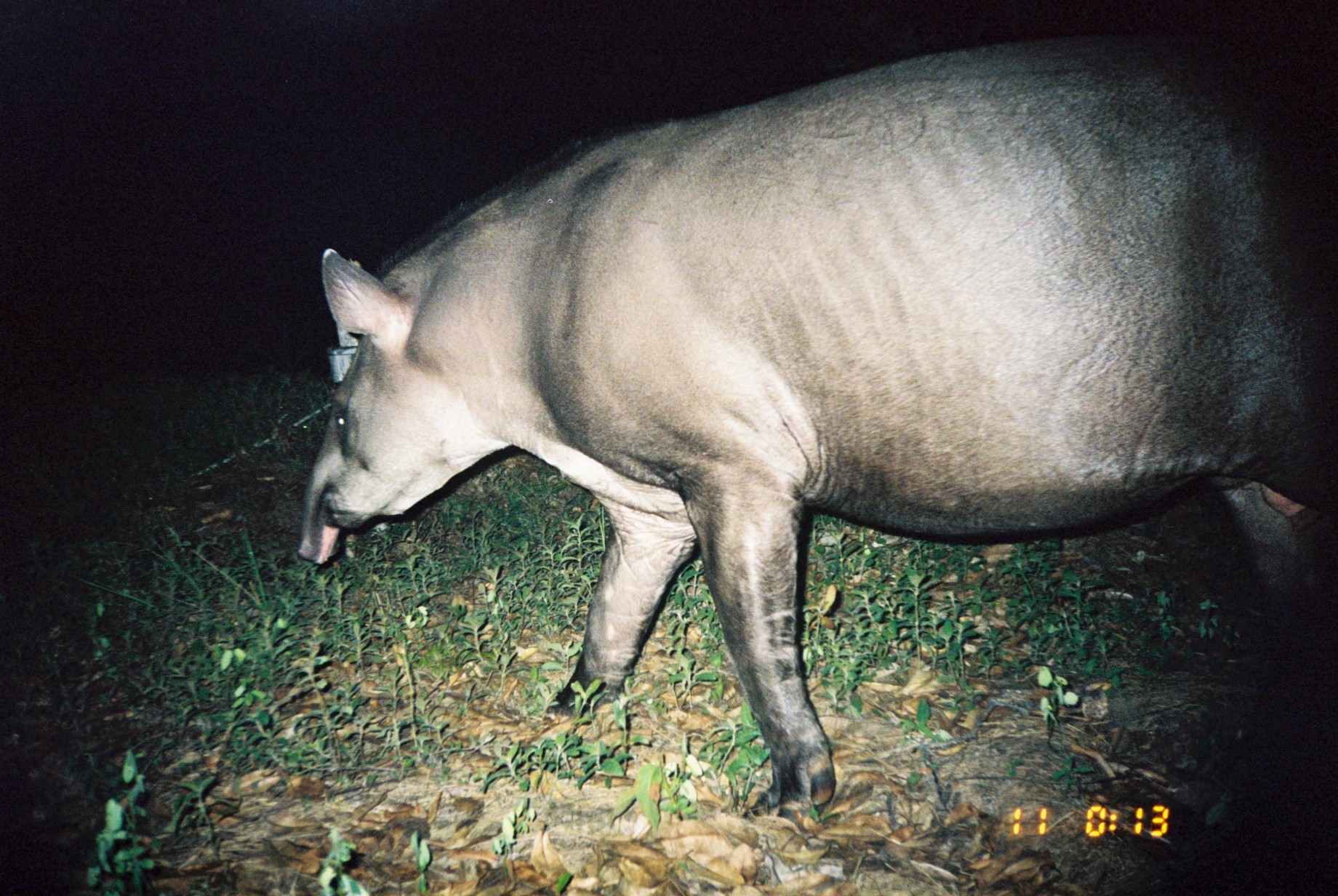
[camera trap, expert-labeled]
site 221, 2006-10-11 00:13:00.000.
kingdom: Animalia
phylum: Chordata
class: Mammalia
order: Perissodactyla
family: Tapiridae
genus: Tapirus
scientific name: Tapirus terrestris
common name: south american tapir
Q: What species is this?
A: Tapirus terrestris (south american tapir).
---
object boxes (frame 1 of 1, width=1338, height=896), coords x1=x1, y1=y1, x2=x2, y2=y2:
tapirus terrestris: x1=295, y1=33, x2=1337, y2=826